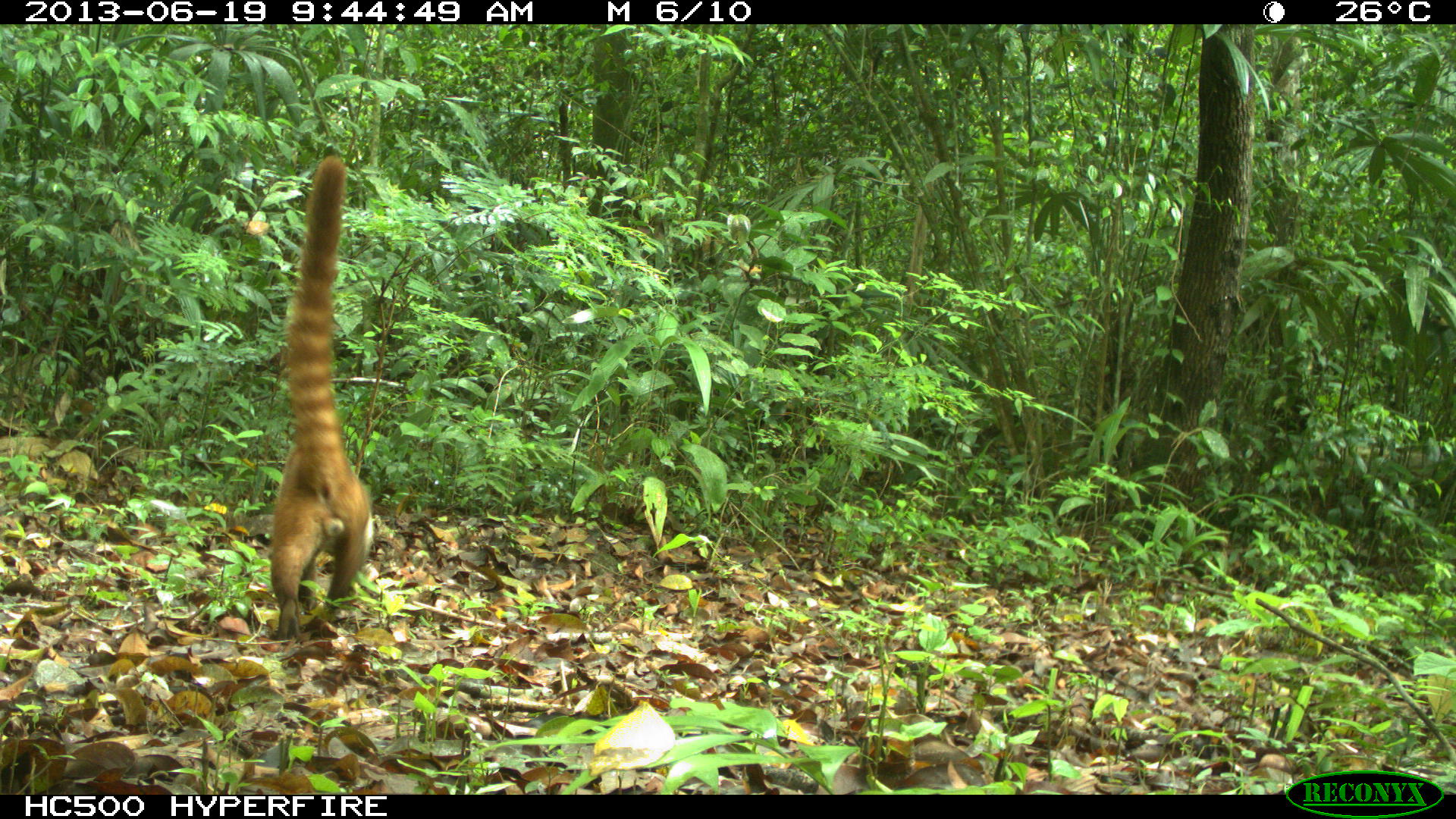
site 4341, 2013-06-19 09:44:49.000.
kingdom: Animalia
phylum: Chordata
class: Mammalia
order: Carnivora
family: Procyonidae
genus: Nasua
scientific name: Nasua narica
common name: white-nosed coati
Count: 1.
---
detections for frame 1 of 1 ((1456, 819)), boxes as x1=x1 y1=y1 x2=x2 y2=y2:
nasua narica: x1=266 y1=151 x2=377 y2=645